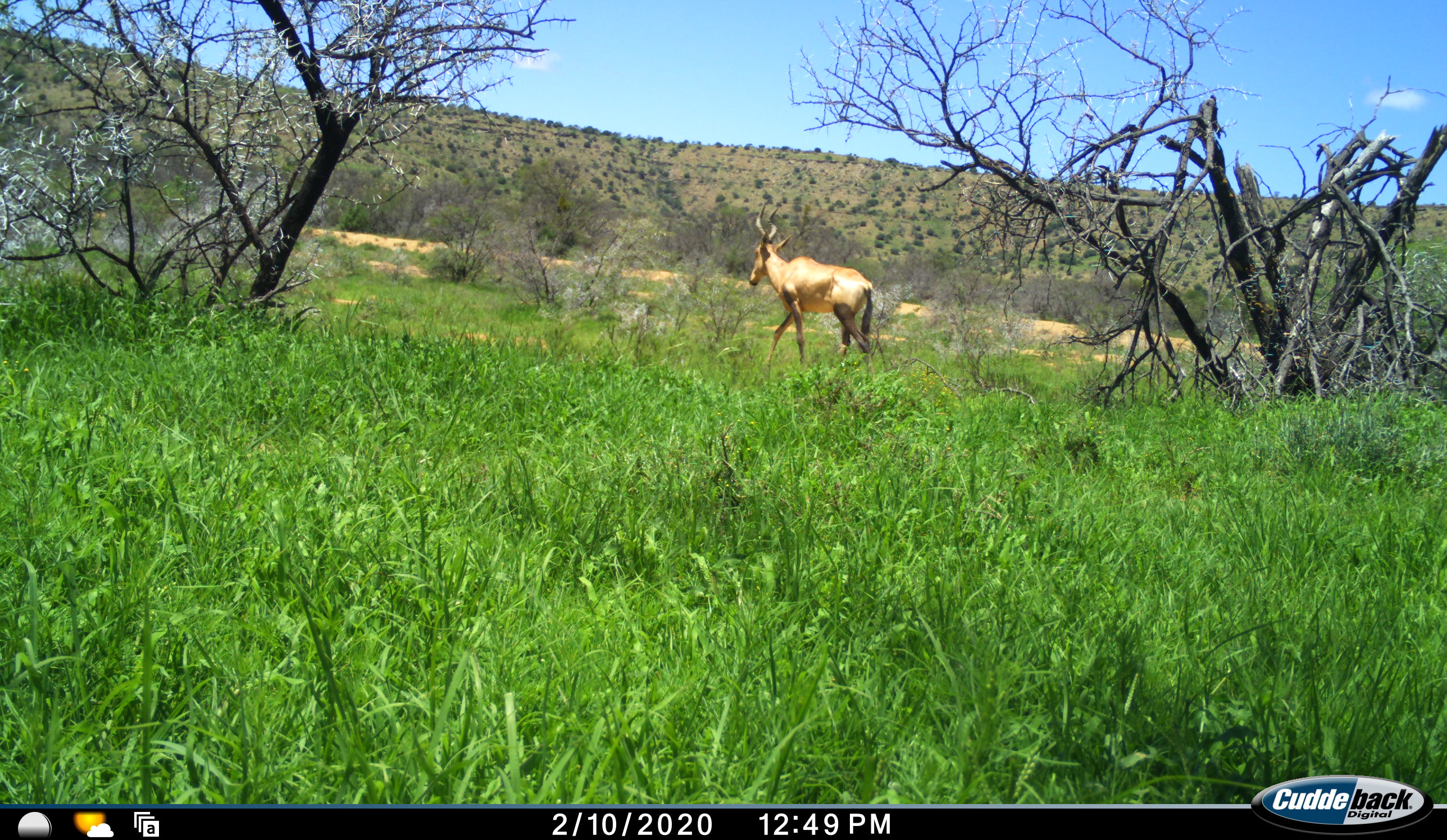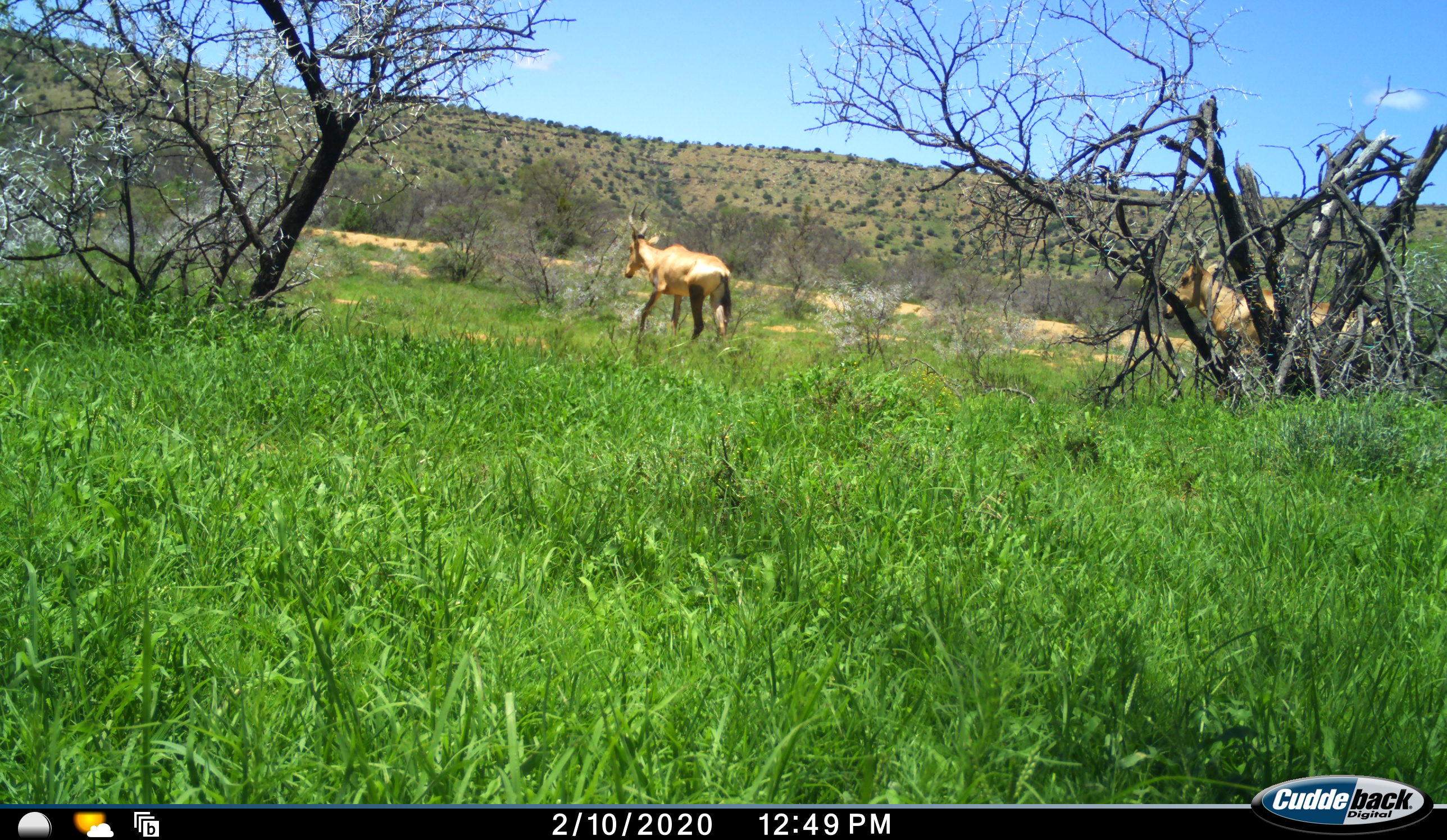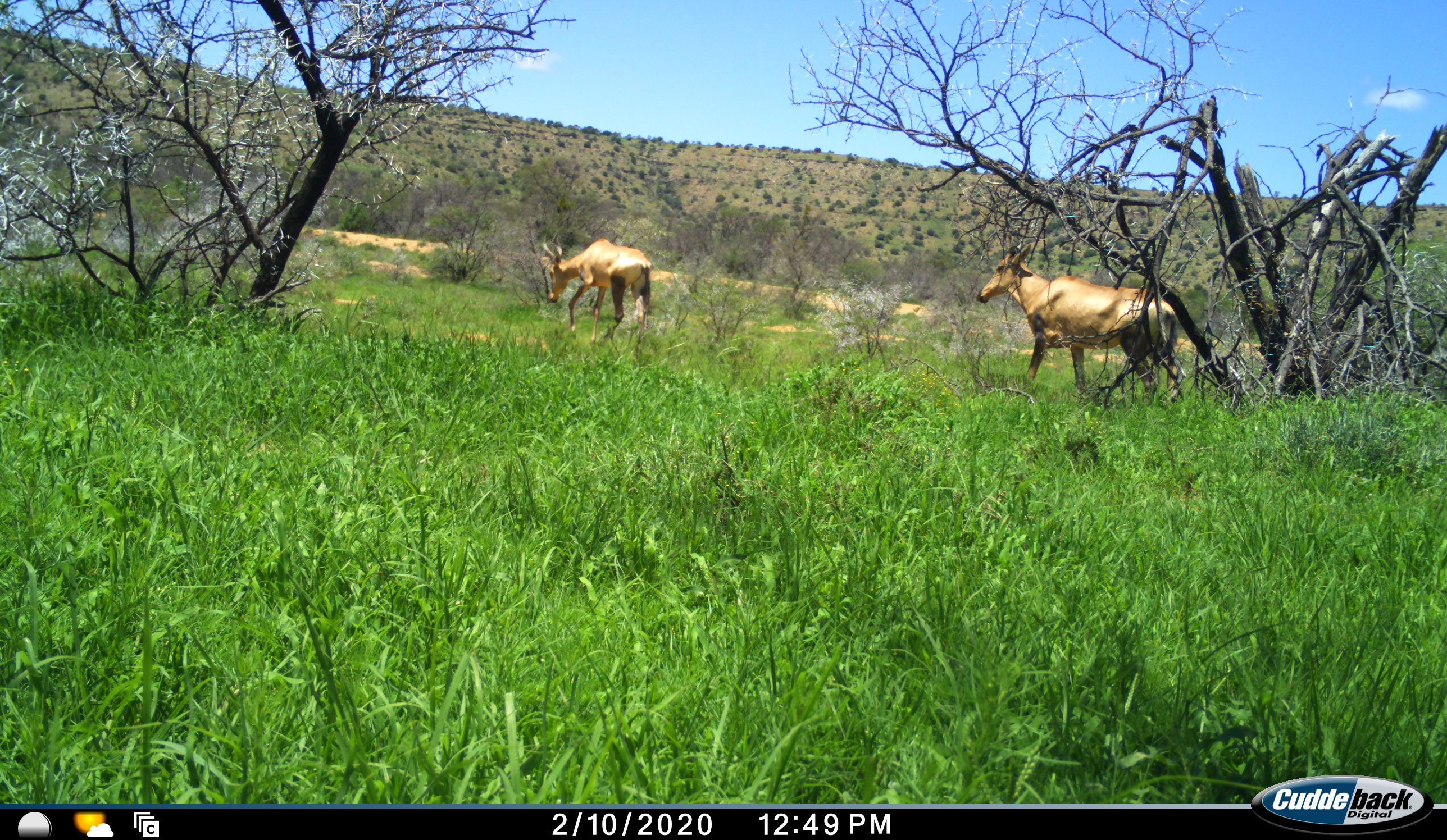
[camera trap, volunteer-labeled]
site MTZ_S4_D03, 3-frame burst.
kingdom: Animalia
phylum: Chordata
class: Mammalia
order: Artiodactyla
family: Bovidae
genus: Alcelaphus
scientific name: Alcelaphus buselaphus caama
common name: red hartebeest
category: hartebeestred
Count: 2.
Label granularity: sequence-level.